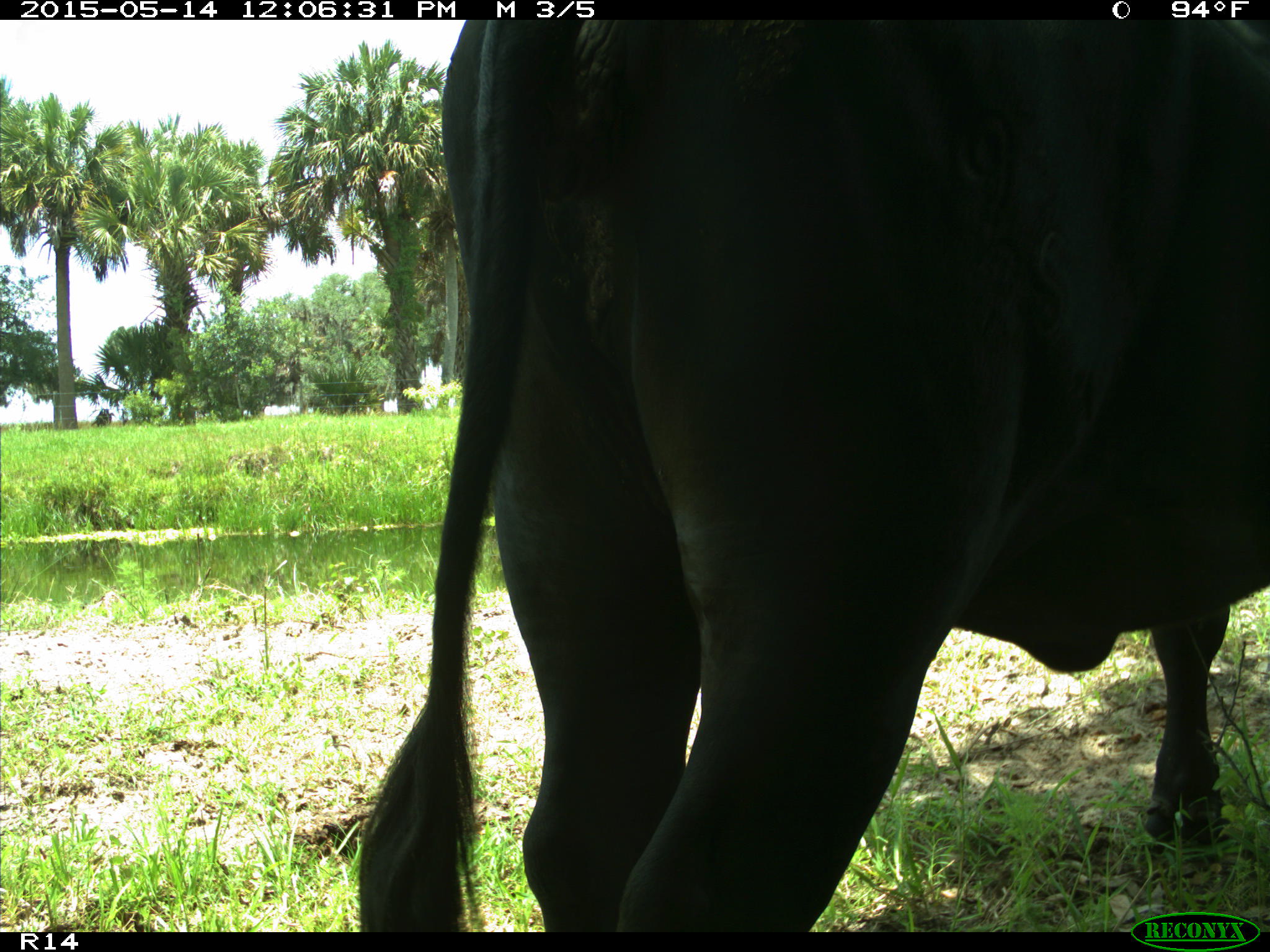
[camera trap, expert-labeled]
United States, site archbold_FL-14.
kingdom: Animalia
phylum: Chordata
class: Mammalia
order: Artiodactyla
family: Bovidae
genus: Bos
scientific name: Bos taurus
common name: domestic cow